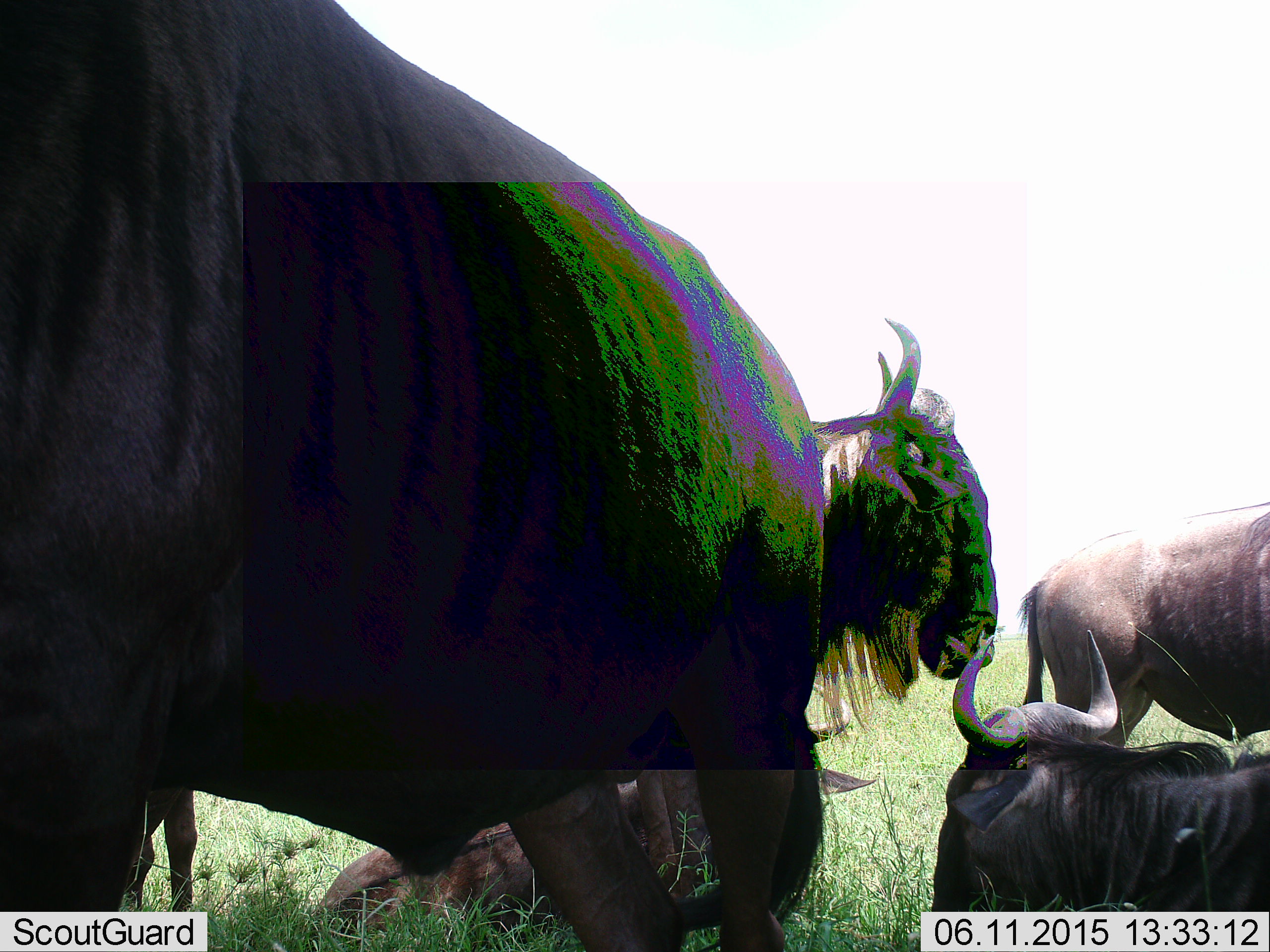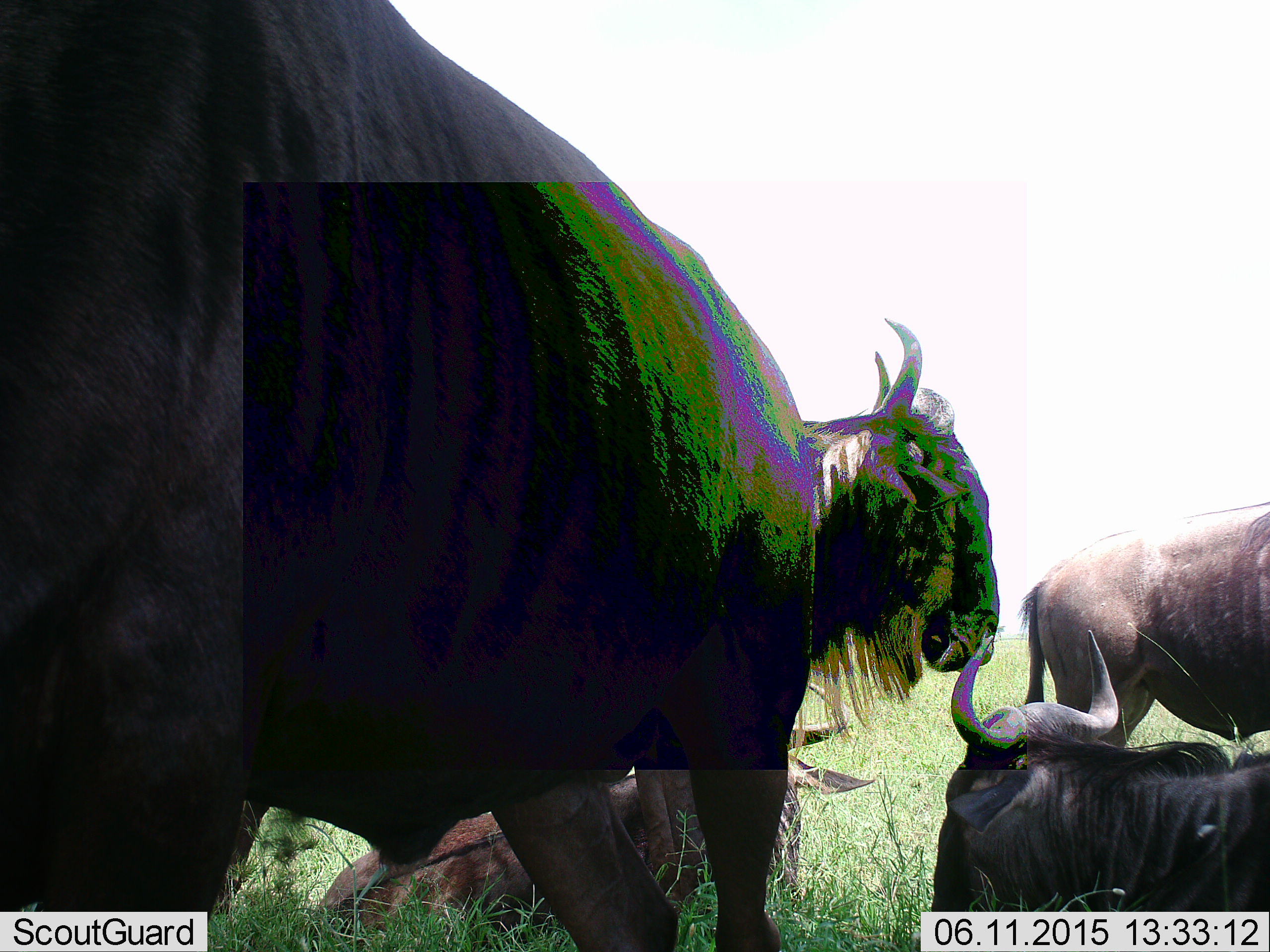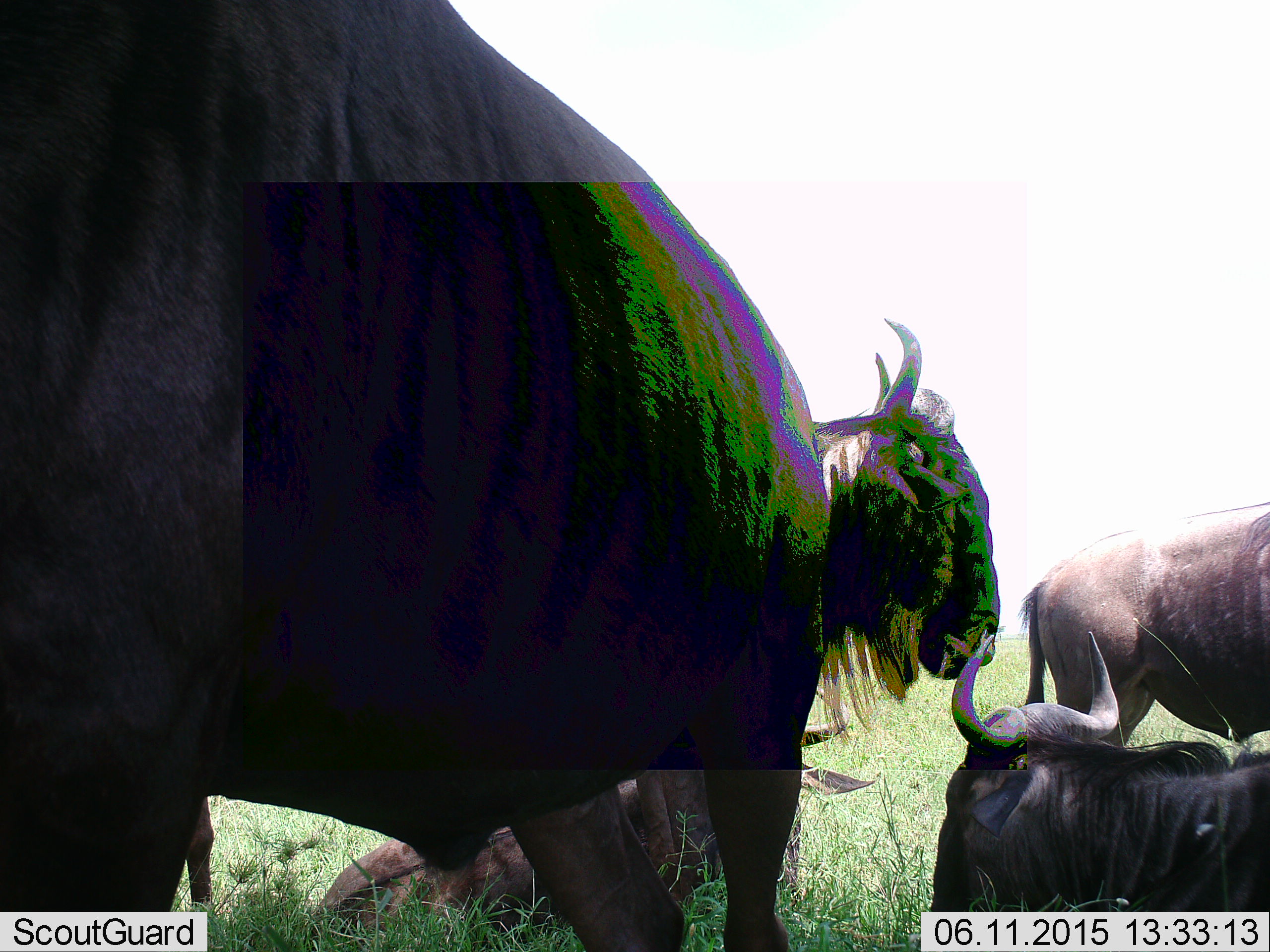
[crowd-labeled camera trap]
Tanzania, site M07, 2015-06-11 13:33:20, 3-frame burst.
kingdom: Animalia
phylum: Chordata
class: Mammalia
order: Artiodactyla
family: Bovidae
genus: Connochaetes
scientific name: Connochaetes taurinus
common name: blue wildebeest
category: wildebeest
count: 5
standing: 100%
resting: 100%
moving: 0%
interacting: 0%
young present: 10%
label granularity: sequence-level